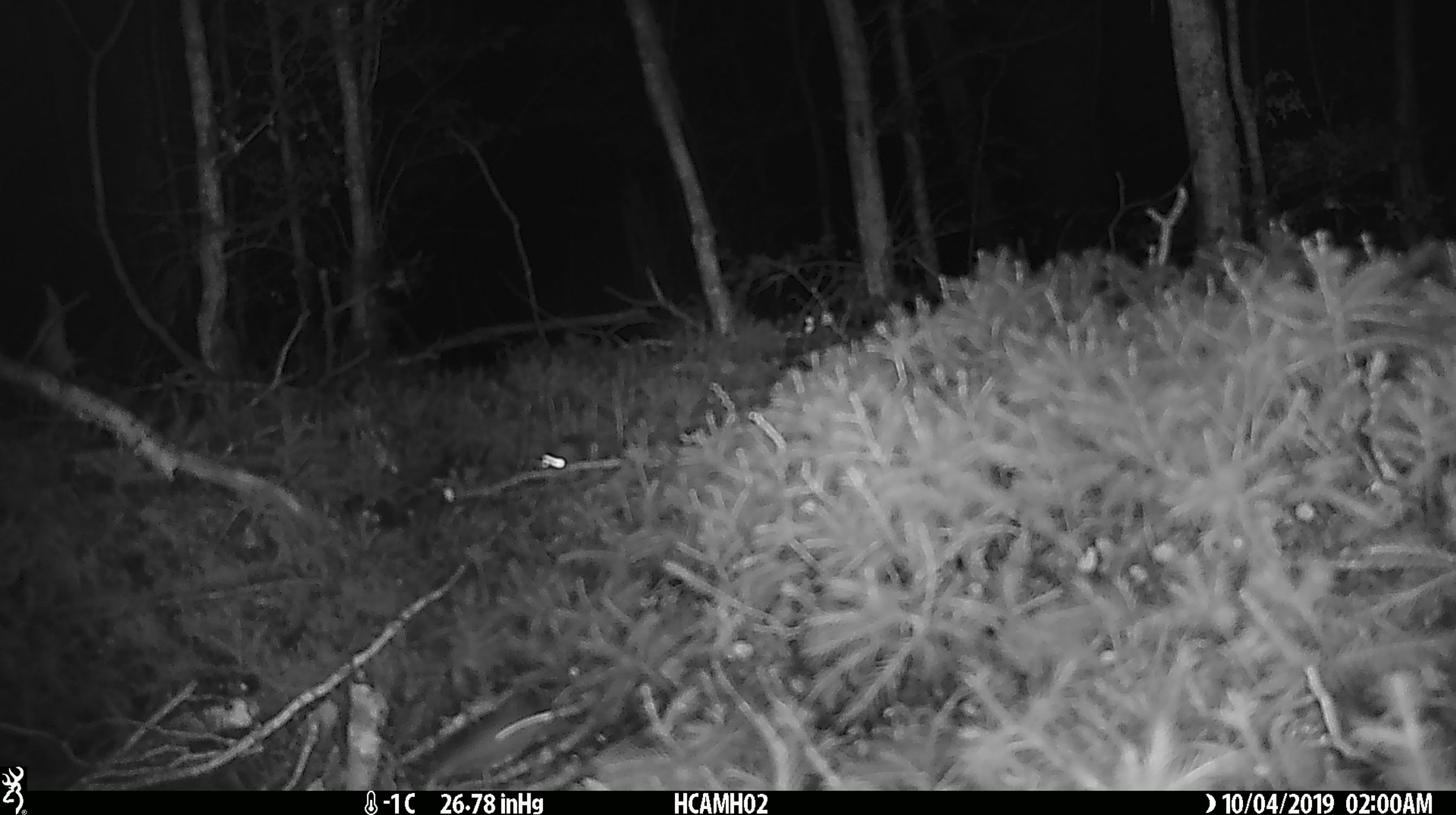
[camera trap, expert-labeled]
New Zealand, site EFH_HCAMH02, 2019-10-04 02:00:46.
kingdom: Animalia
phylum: Chordata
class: Mammalia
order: Rodentia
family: Muridae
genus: Mus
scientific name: Mus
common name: mouse